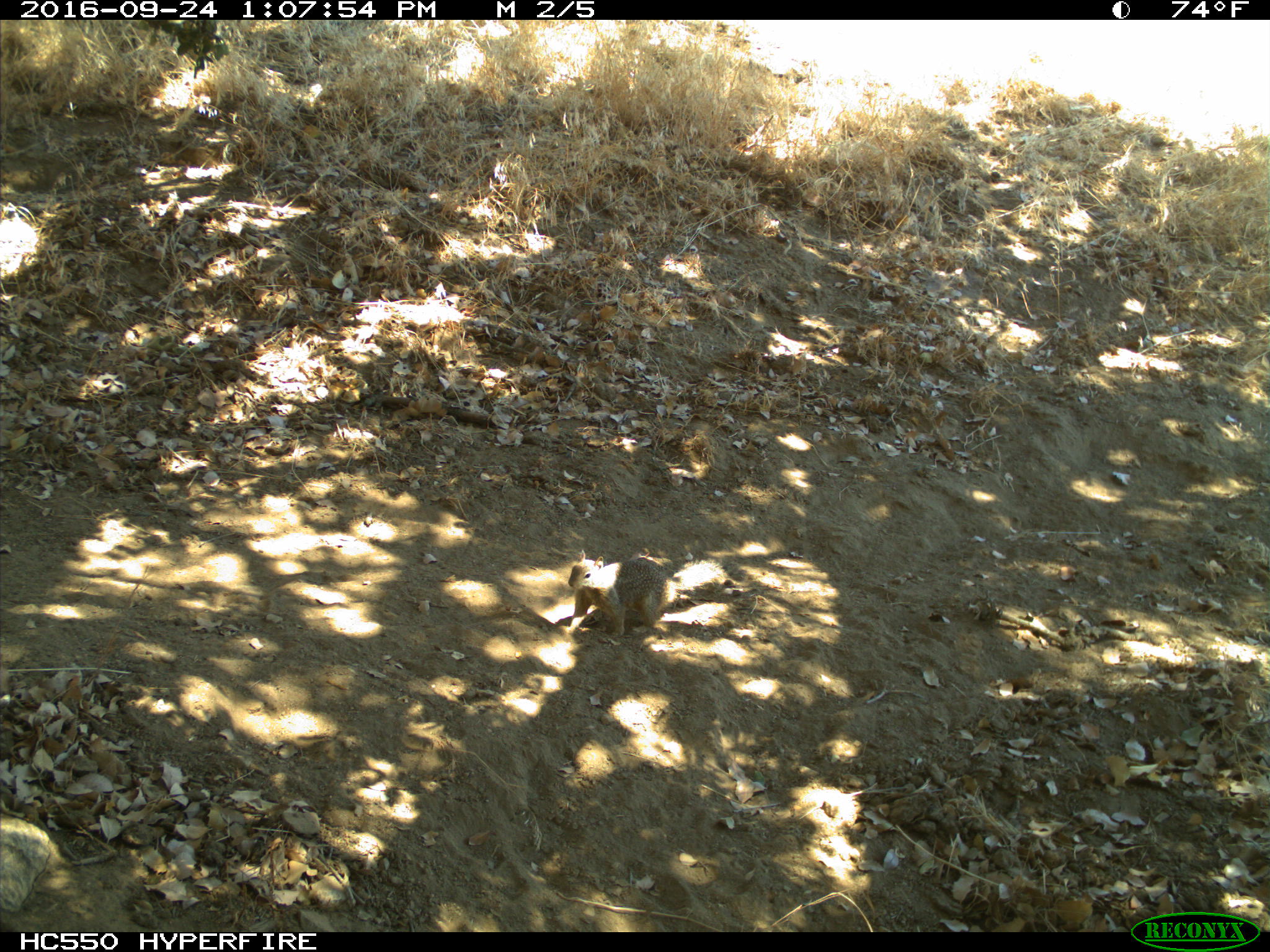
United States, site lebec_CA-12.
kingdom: Animalia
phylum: Chordata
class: Mammalia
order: Rodentia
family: Sciuridae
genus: Otospermophilus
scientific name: Otospermophilus beecheyi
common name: california ground squirrel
Otospermophilus beecheyi (california ground squirrel).